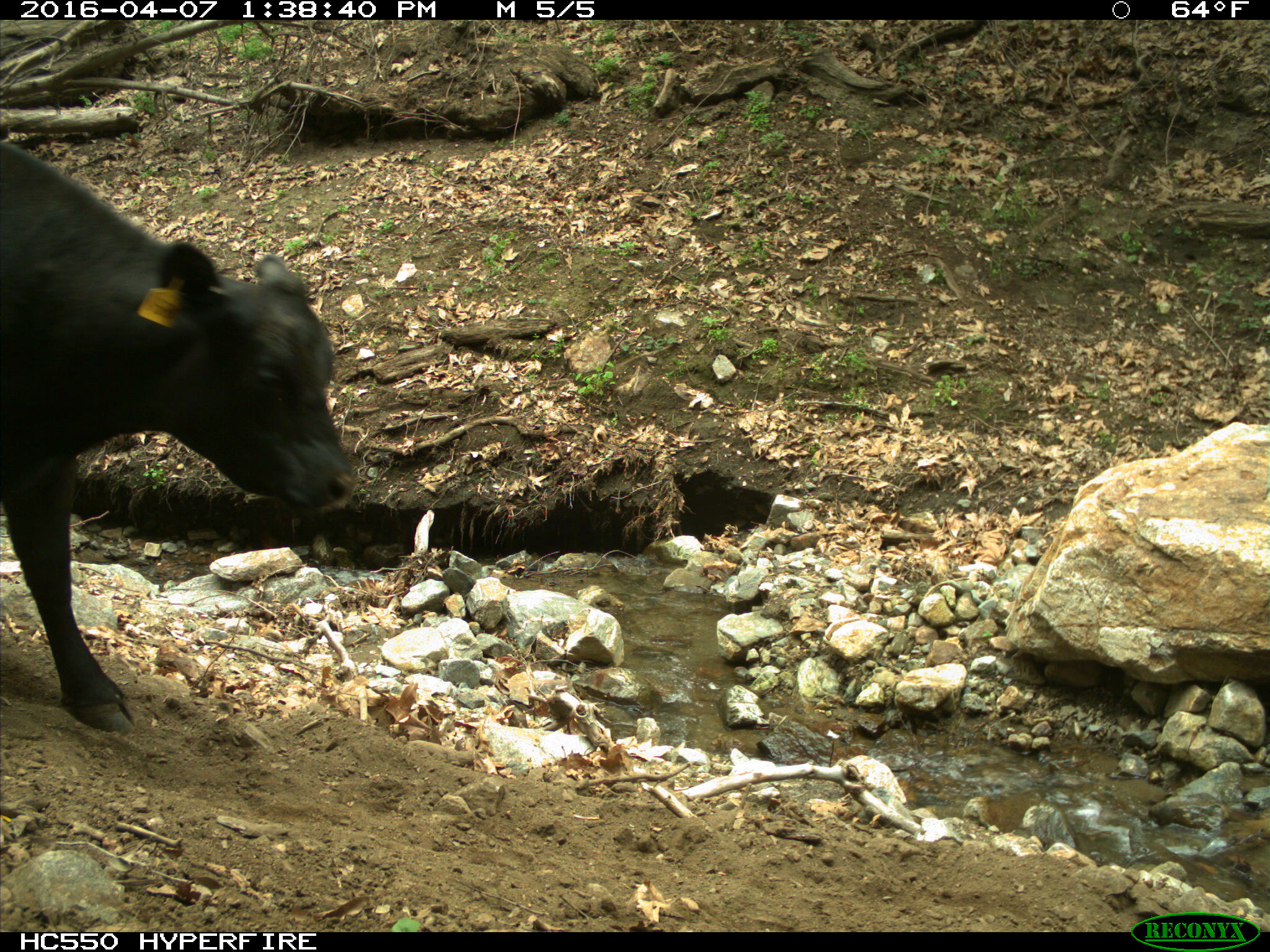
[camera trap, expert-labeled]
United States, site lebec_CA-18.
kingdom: Animalia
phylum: Chordata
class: Mammalia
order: Artiodactyla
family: Bovidae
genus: Bos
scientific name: Bos taurus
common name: domestic cow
Bos taurus (domestic cow).